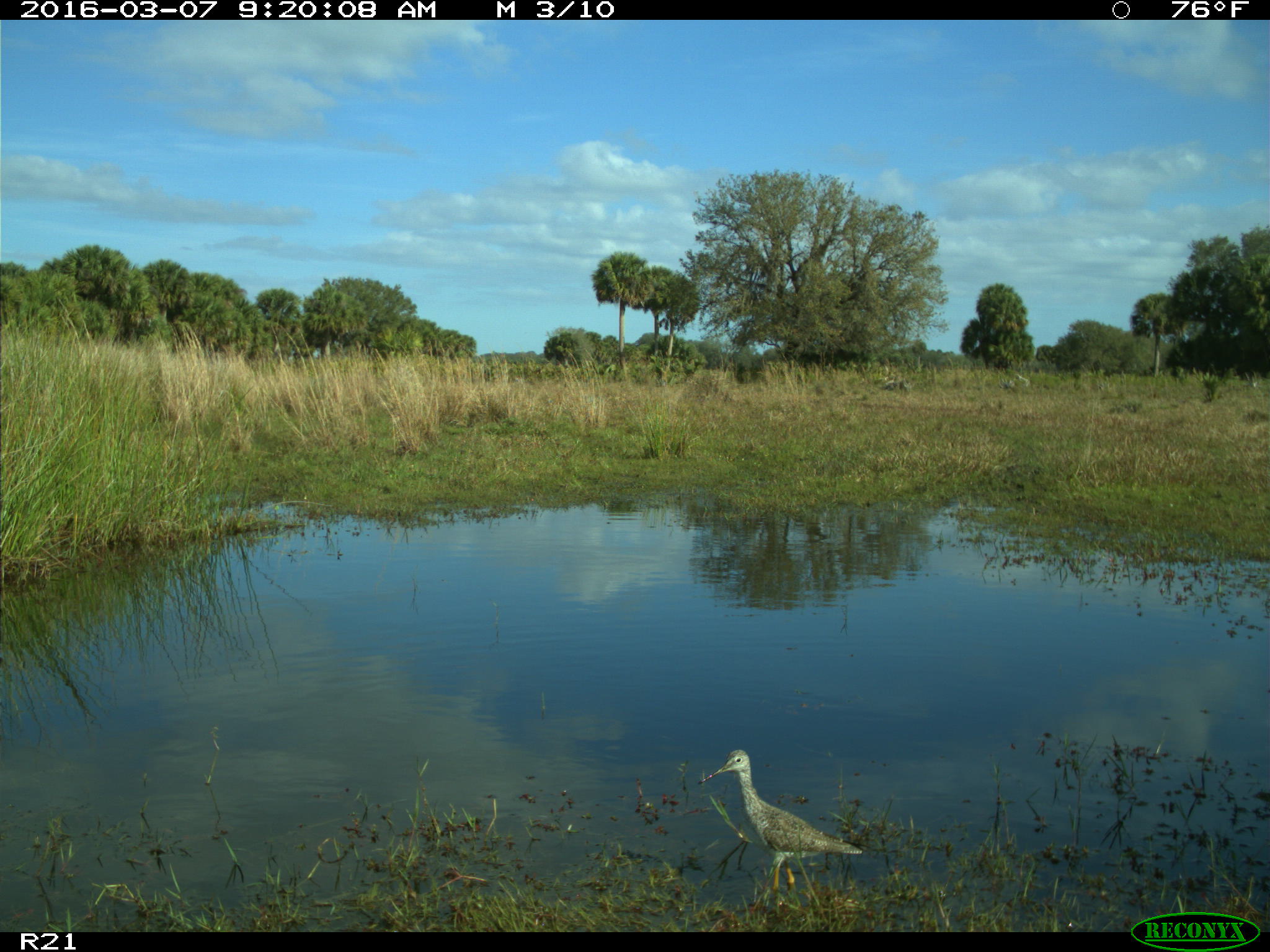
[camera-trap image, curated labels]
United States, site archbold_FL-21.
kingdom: Animalia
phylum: Chordata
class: Aves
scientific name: Aves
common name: birds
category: unidentified bird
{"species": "unidentified bird (birds) (Aves)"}